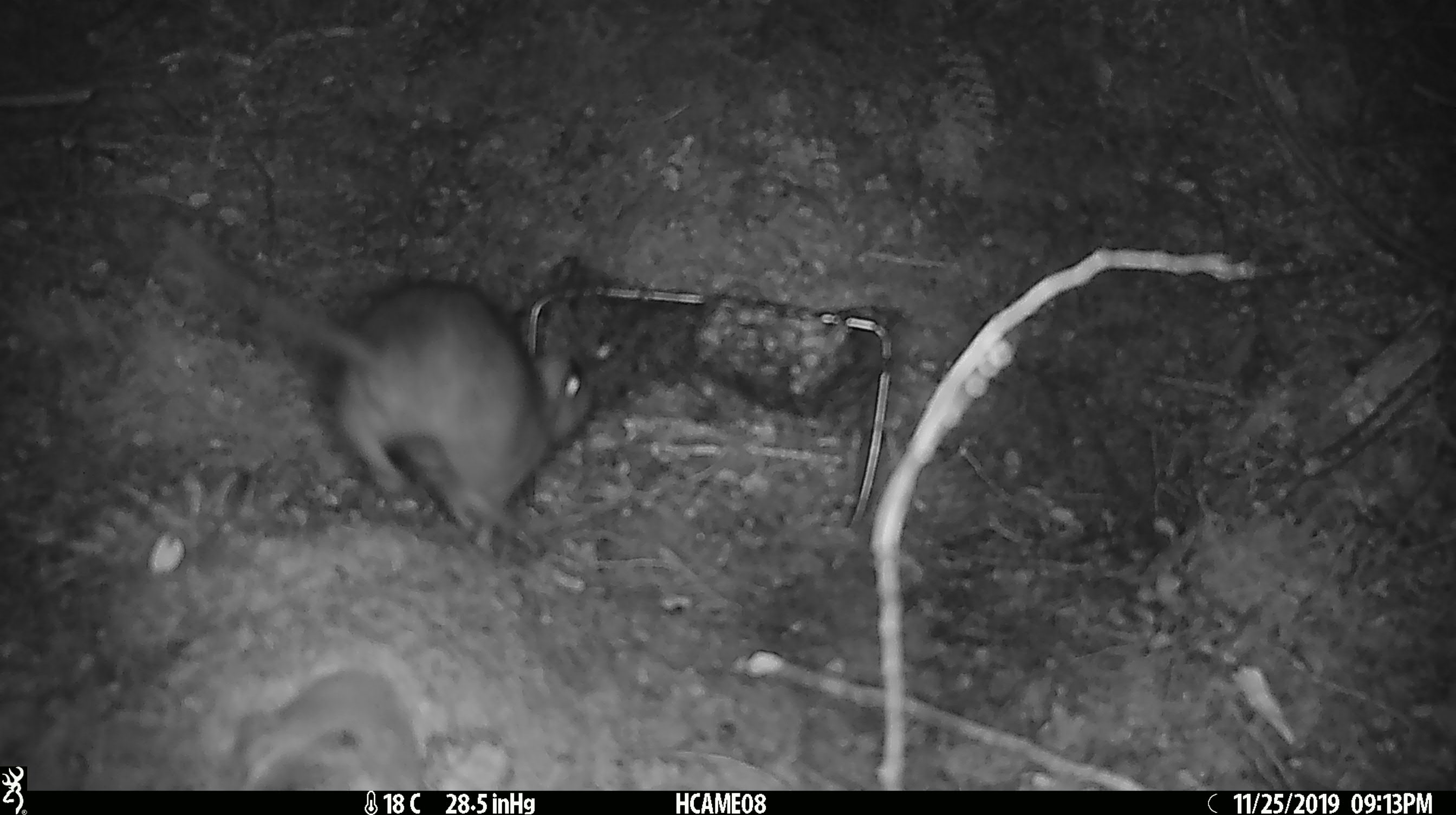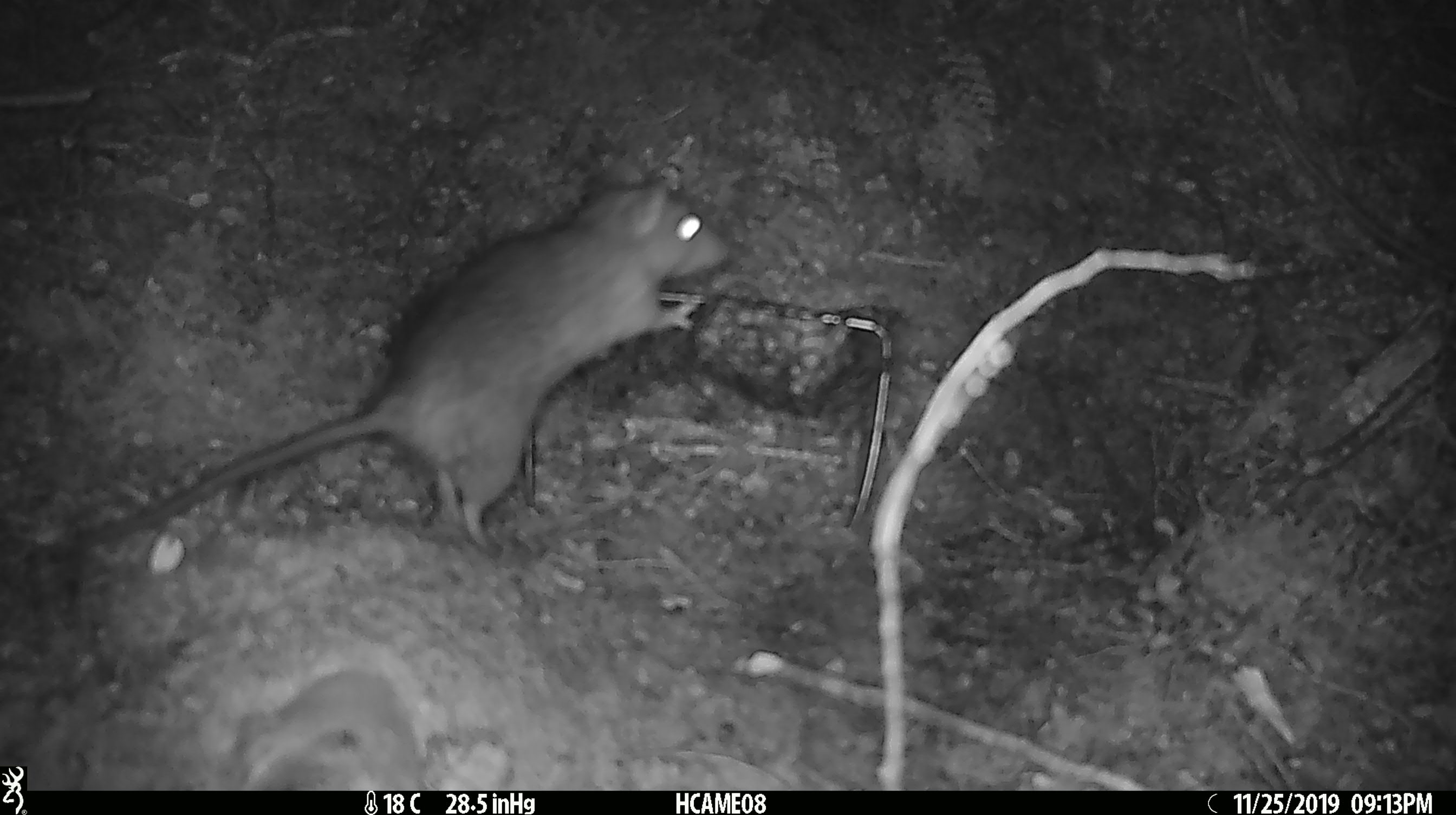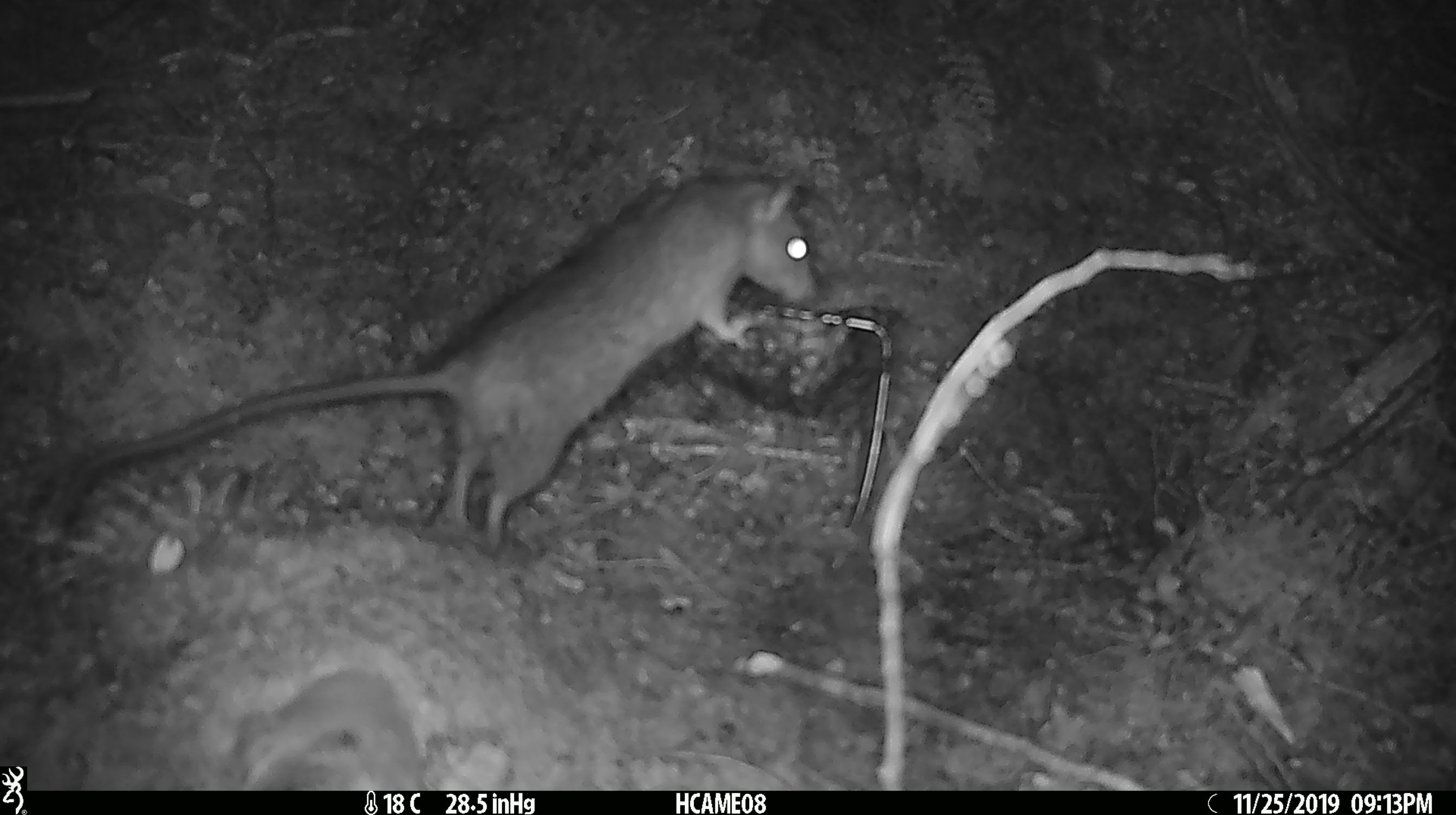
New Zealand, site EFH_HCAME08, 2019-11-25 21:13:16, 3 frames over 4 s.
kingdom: Animalia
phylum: Chordata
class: Mammalia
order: Rodentia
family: Muridae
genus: Rattus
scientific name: Rattus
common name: rat